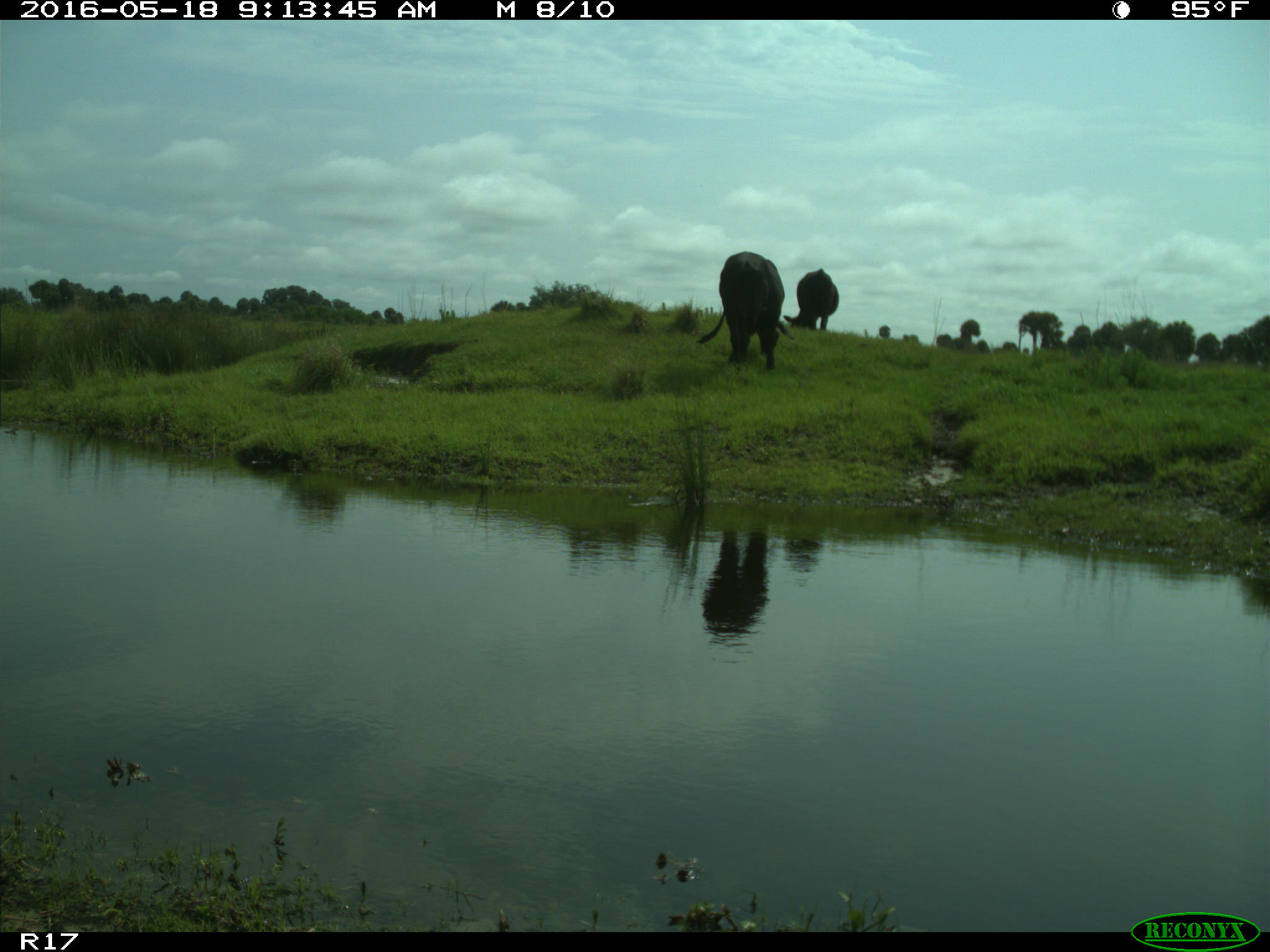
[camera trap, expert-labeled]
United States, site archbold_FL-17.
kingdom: Animalia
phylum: Chordata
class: Mammalia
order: Artiodactyla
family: Bovidae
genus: Bos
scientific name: Bos taurus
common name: domestic cow